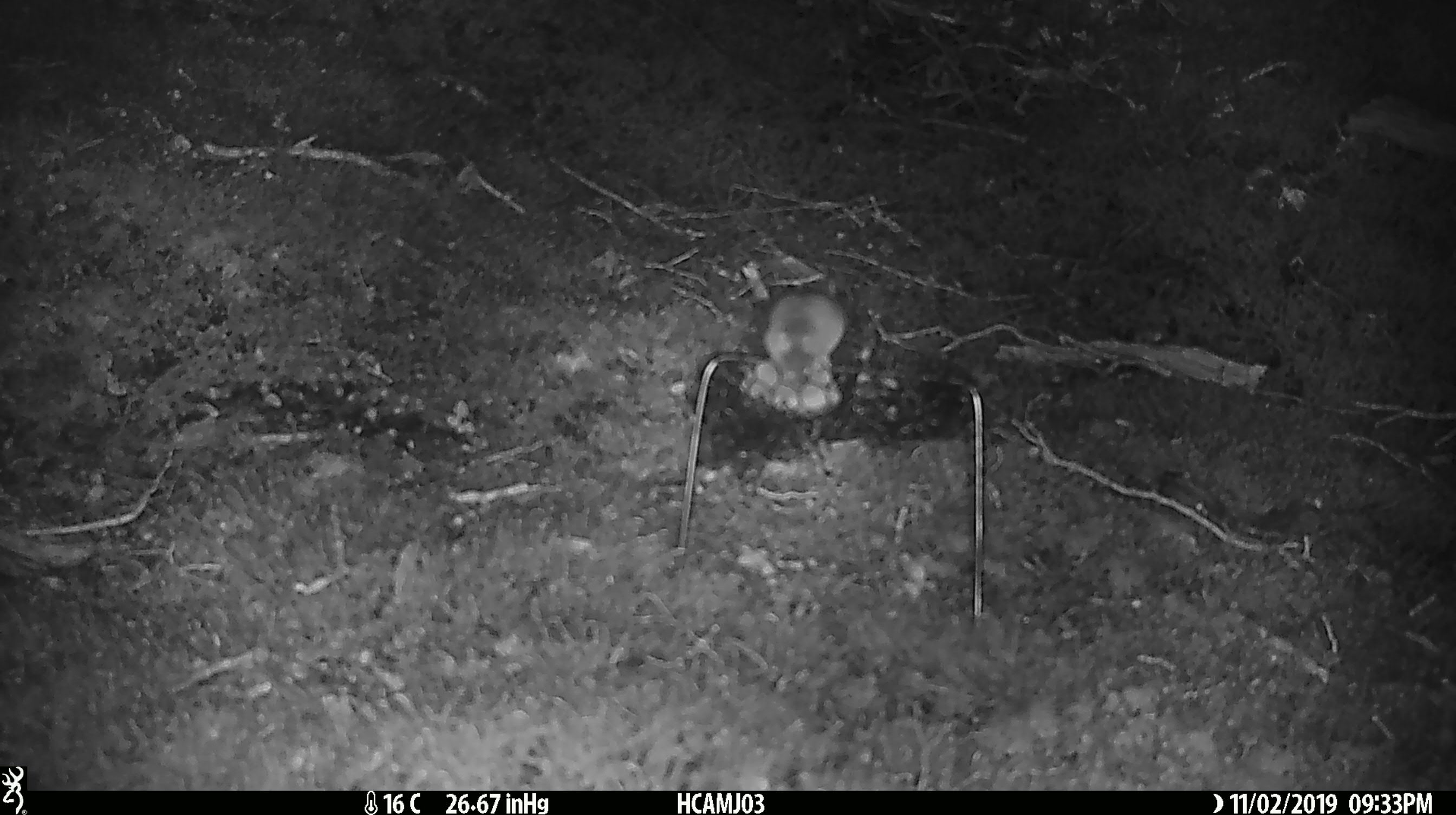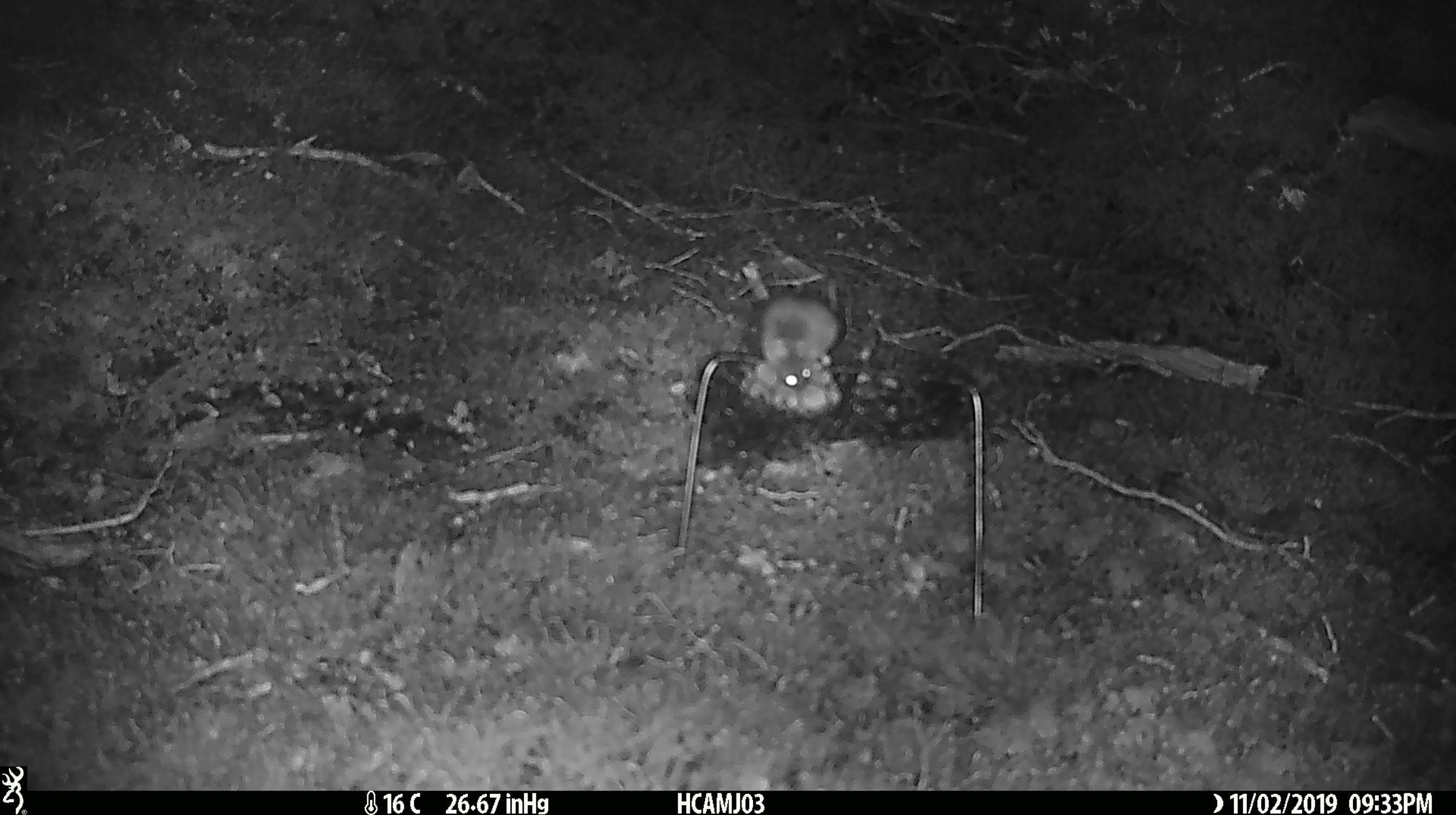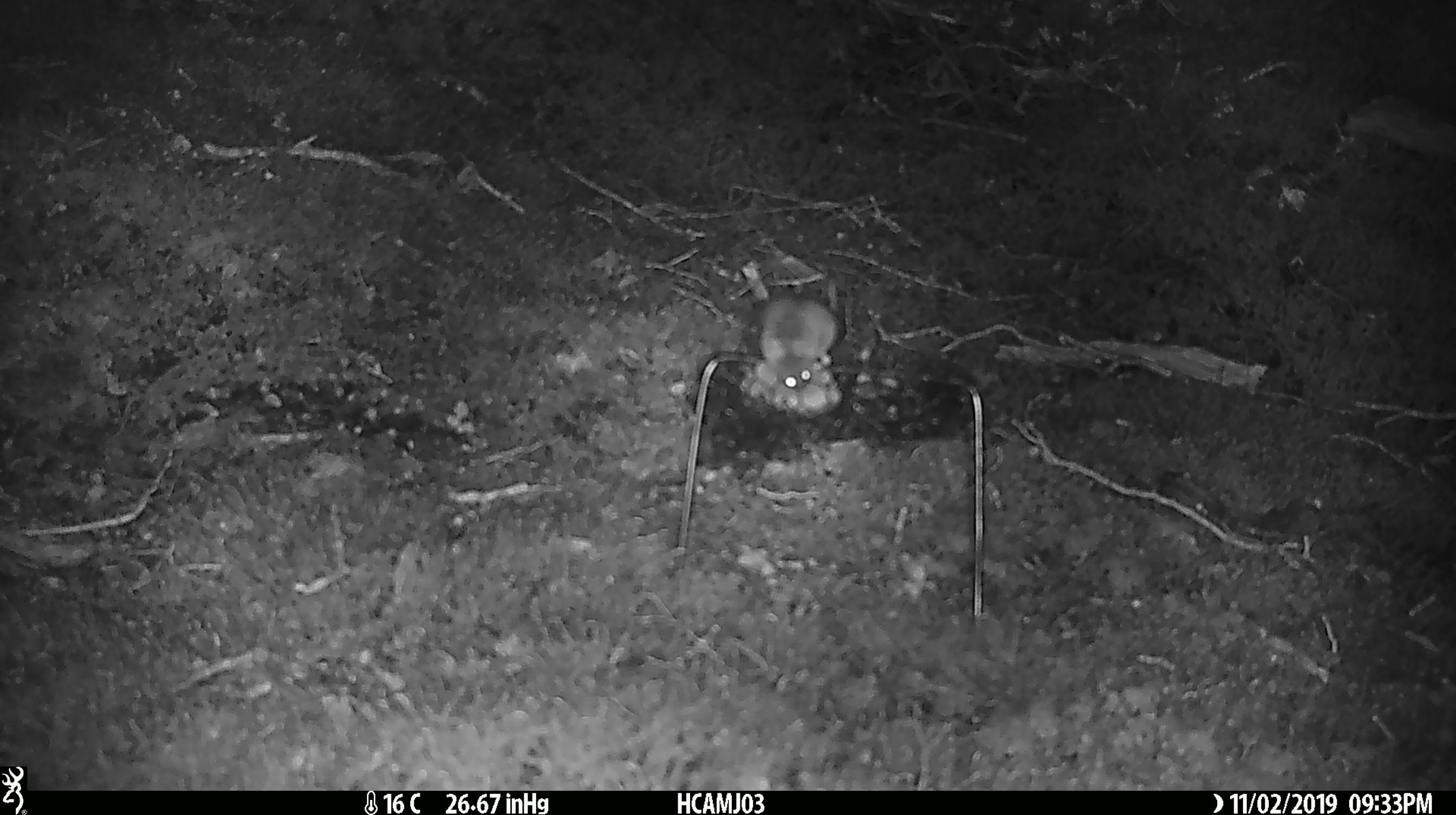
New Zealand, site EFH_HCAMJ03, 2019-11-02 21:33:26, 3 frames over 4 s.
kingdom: Animalia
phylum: Chordata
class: Mammalia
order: Rodentia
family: Muridae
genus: Mus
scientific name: Mus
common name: mouse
Mouse (Mus).